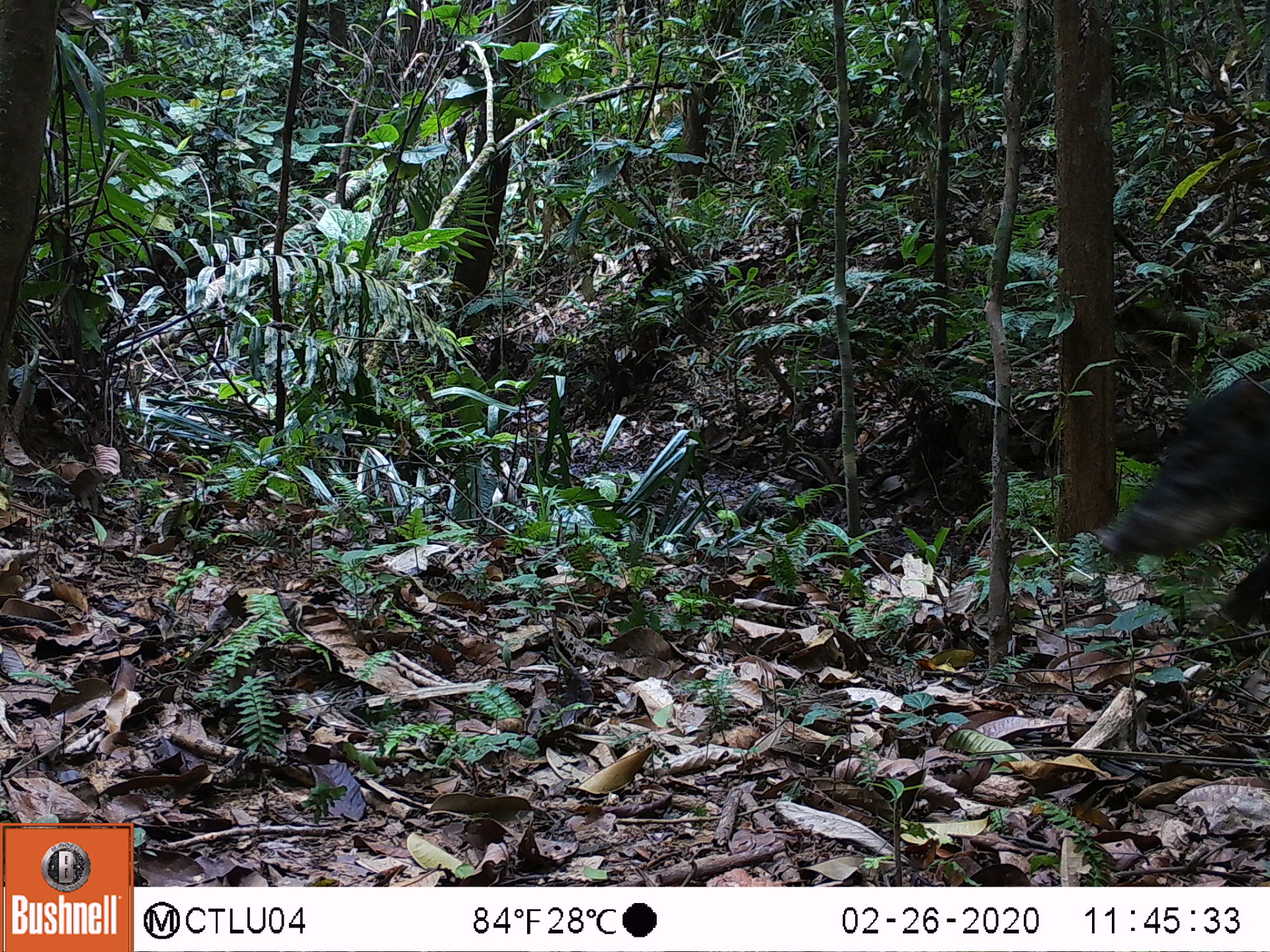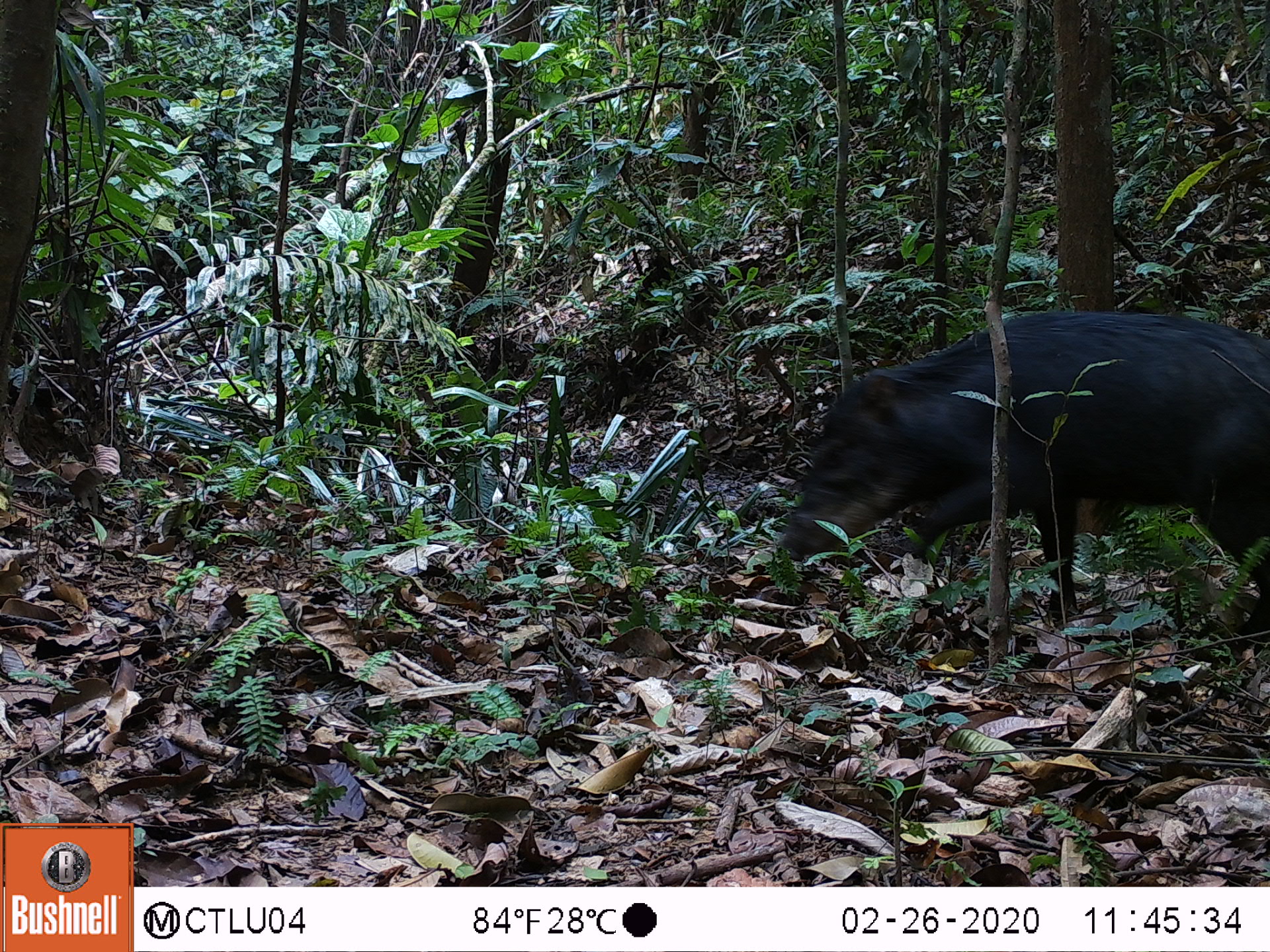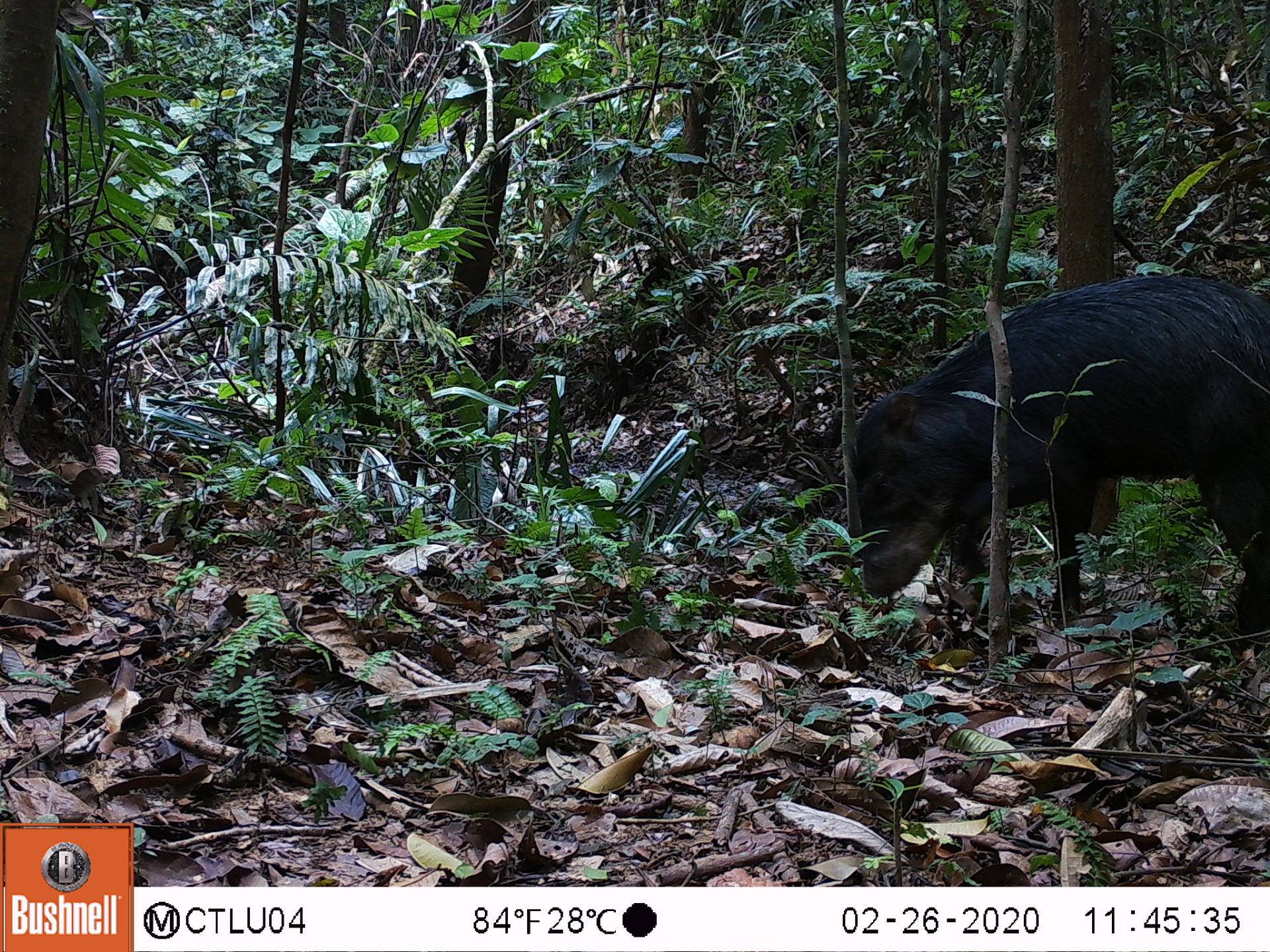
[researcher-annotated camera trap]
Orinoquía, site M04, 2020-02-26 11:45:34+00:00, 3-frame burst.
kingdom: Animalia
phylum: Chordata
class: Mammalia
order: Artiodactyla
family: Tayassuidae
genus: Tayassu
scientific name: Tayassu pecari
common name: white-lipped peccary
White-lipped peccary (Tayassu pecari).